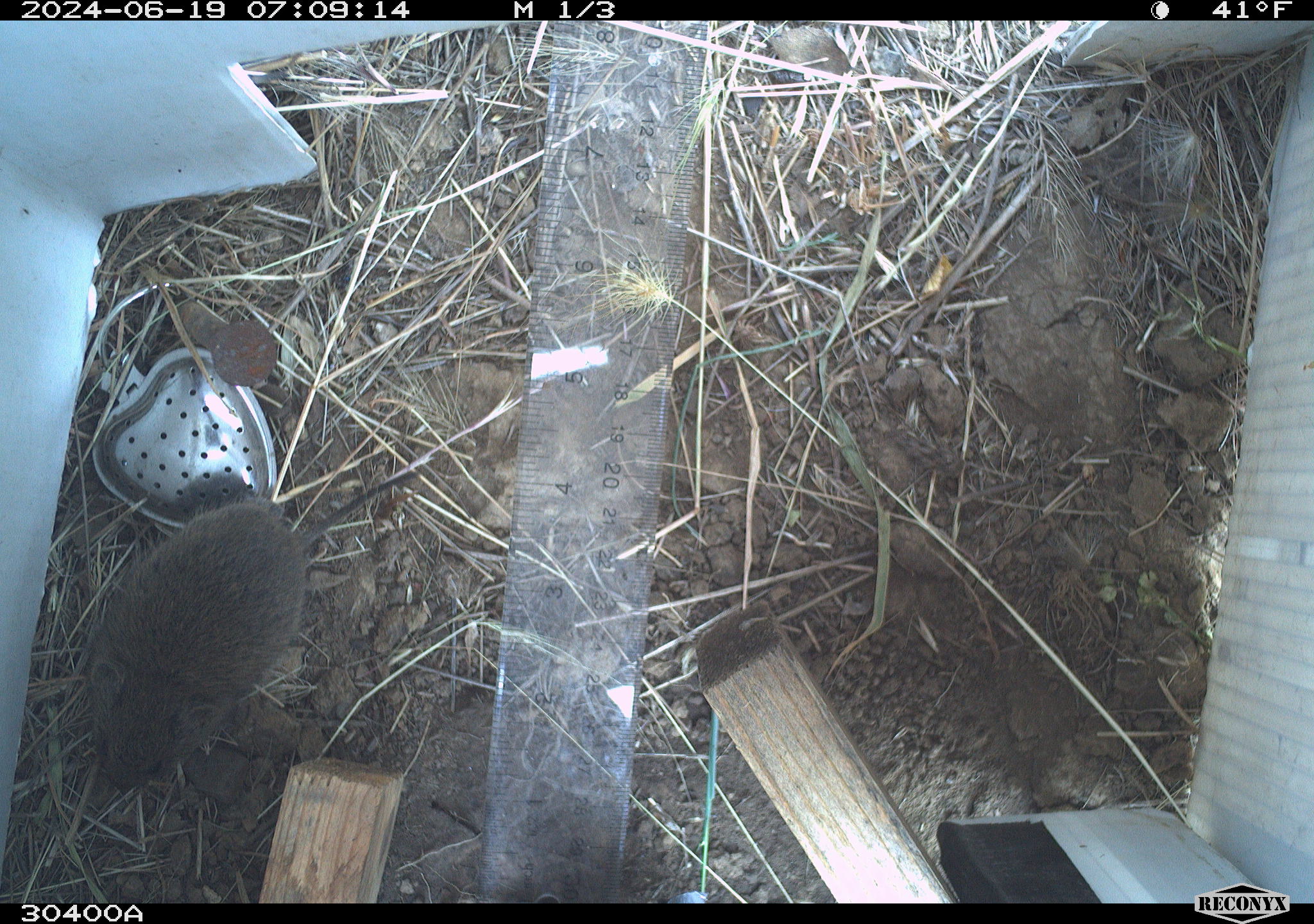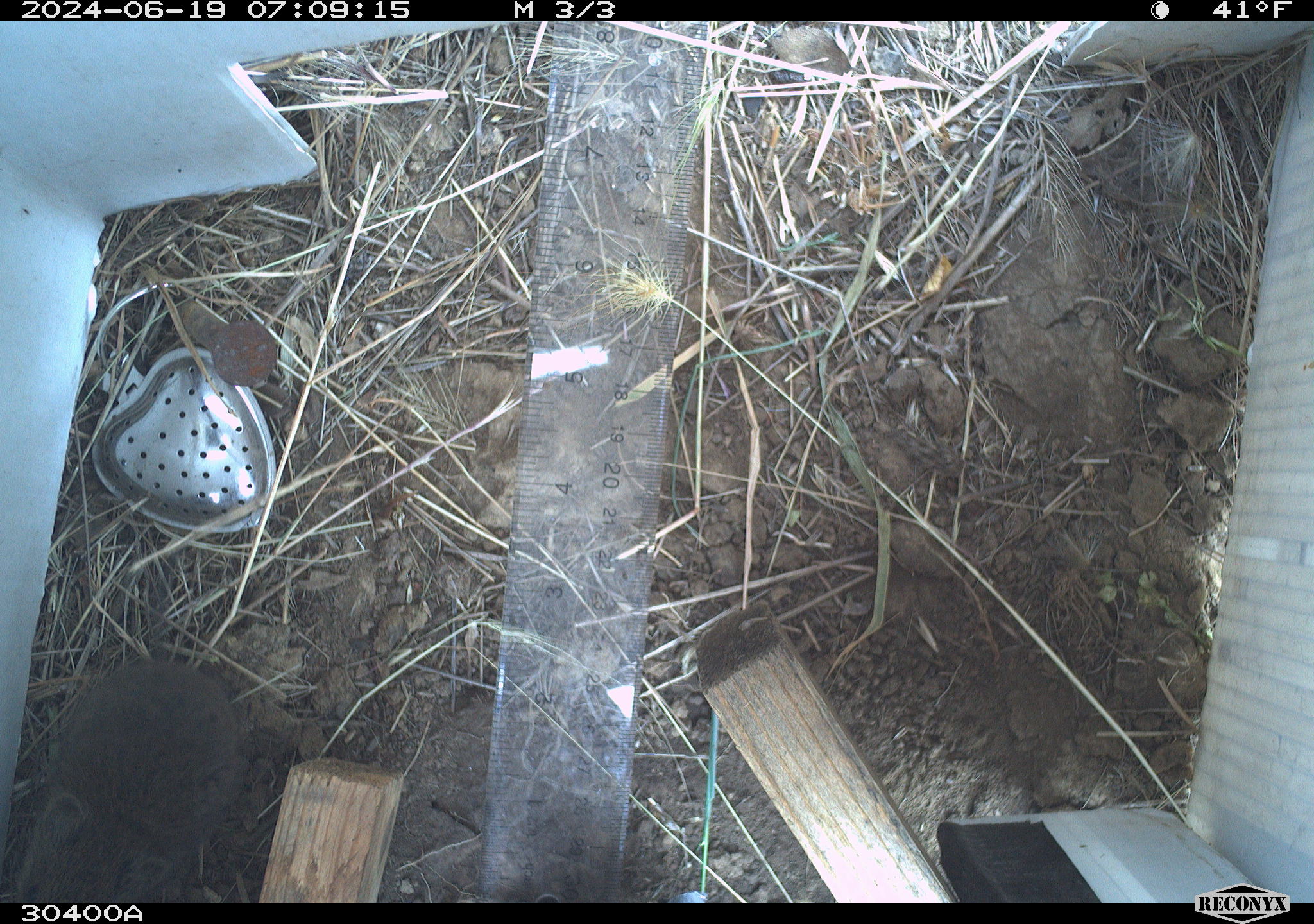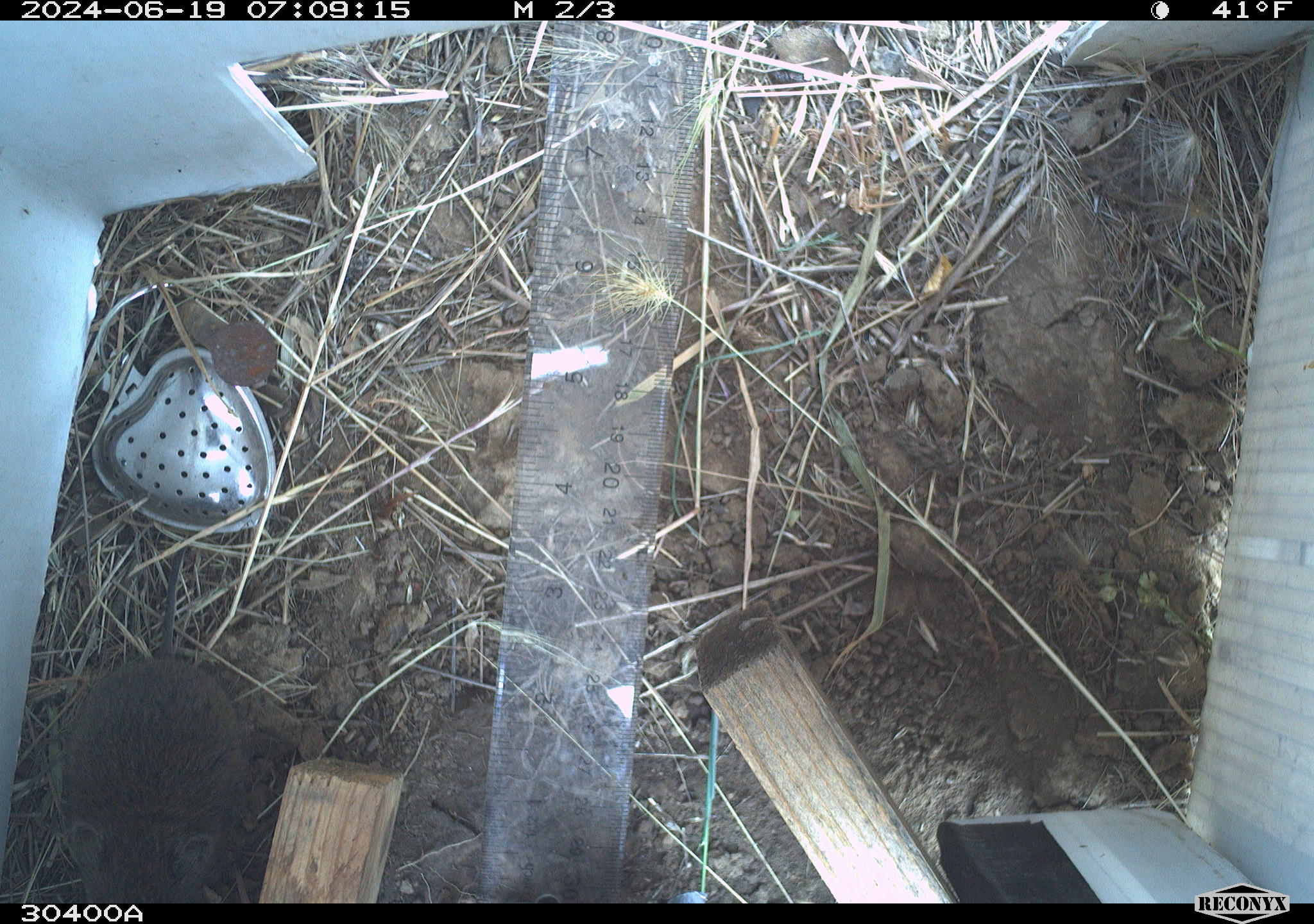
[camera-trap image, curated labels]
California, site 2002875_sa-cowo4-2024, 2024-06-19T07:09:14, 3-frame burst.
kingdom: Animalia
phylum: Chordata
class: Mammalia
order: Rodentia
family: Cricetidae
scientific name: Arvicolinae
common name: voles, lemmings, and muskrats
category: arvicolinae subfamily